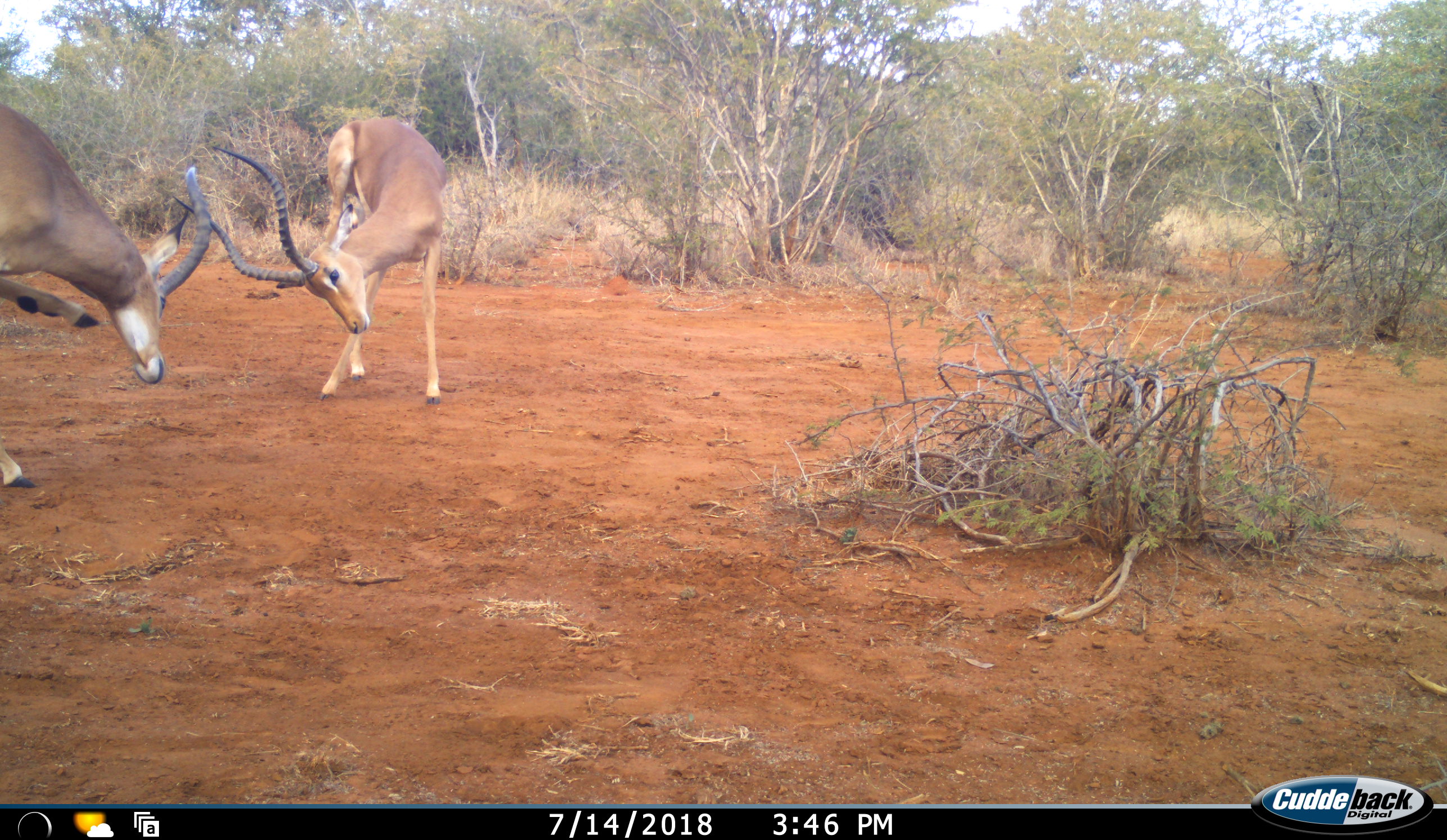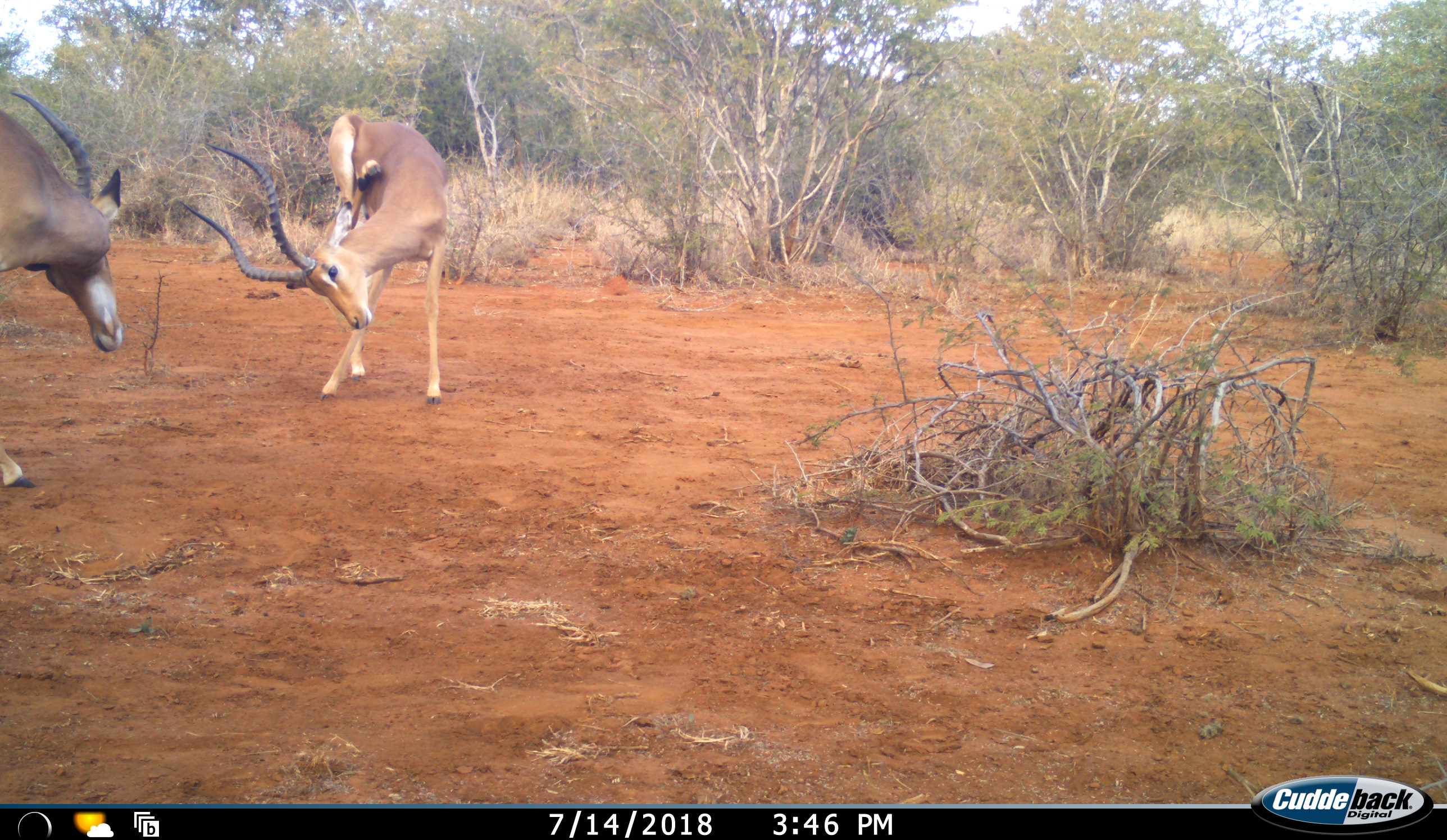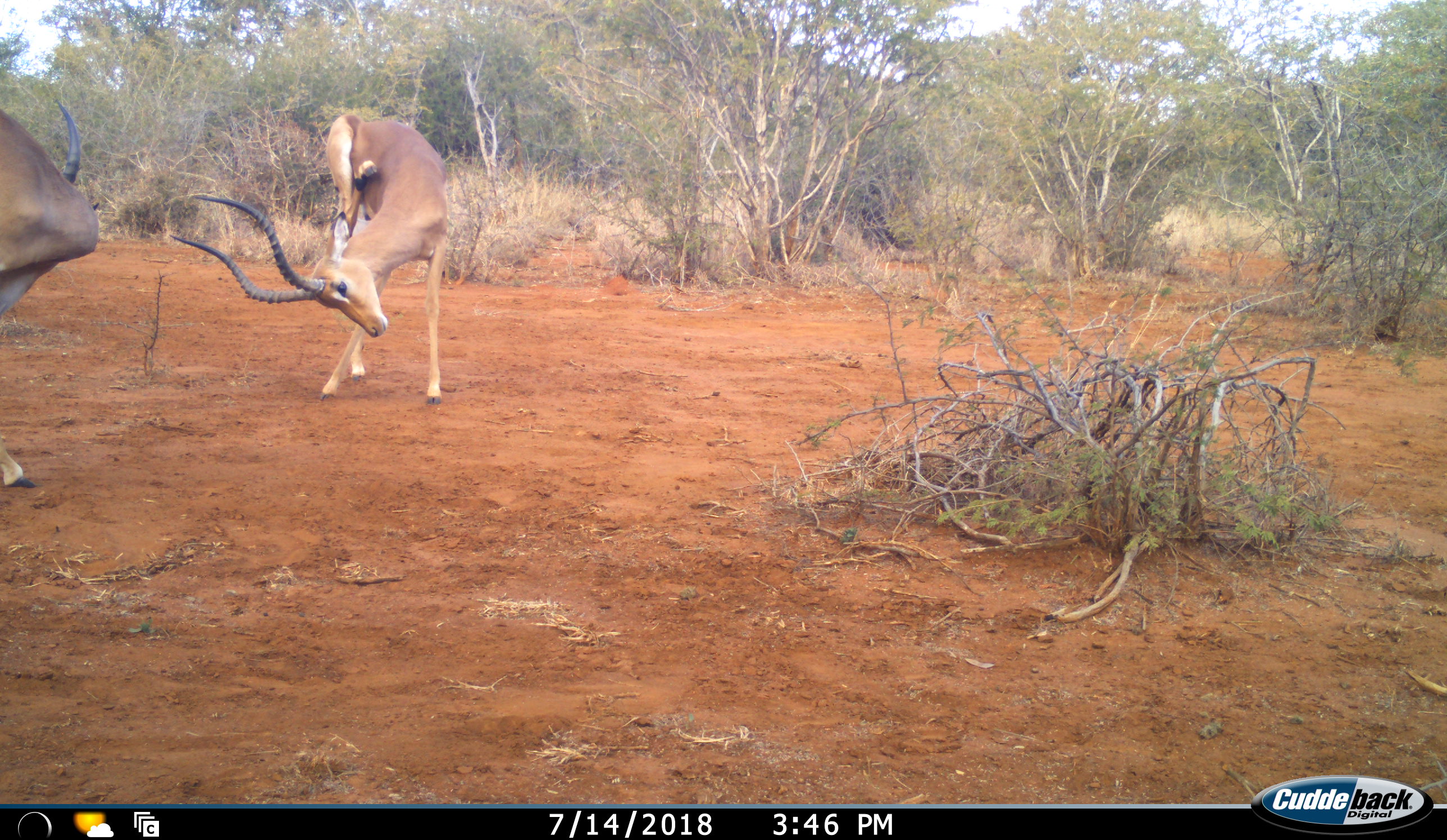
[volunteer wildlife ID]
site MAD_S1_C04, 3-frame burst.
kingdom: Animalia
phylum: Chordata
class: Mammalia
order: Artiodactyla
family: Bovidae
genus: Aepyceros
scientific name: Aepyceros melampus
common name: impala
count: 2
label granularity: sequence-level